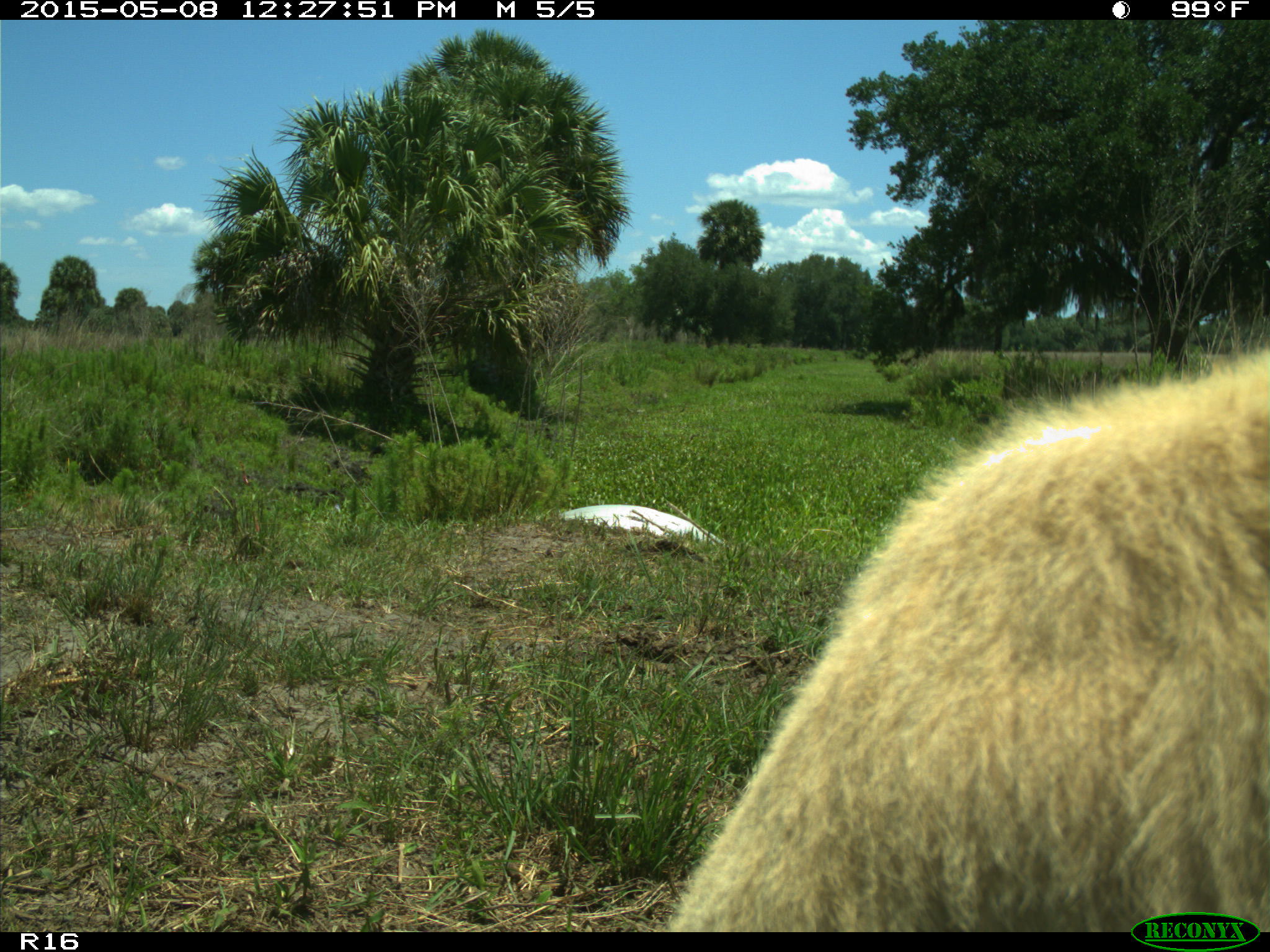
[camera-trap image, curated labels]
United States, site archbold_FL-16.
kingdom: Animalia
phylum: Chordata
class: Mammalia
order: Artiodactyla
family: Bovidae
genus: Bos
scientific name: Bos taurus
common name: domestic cow